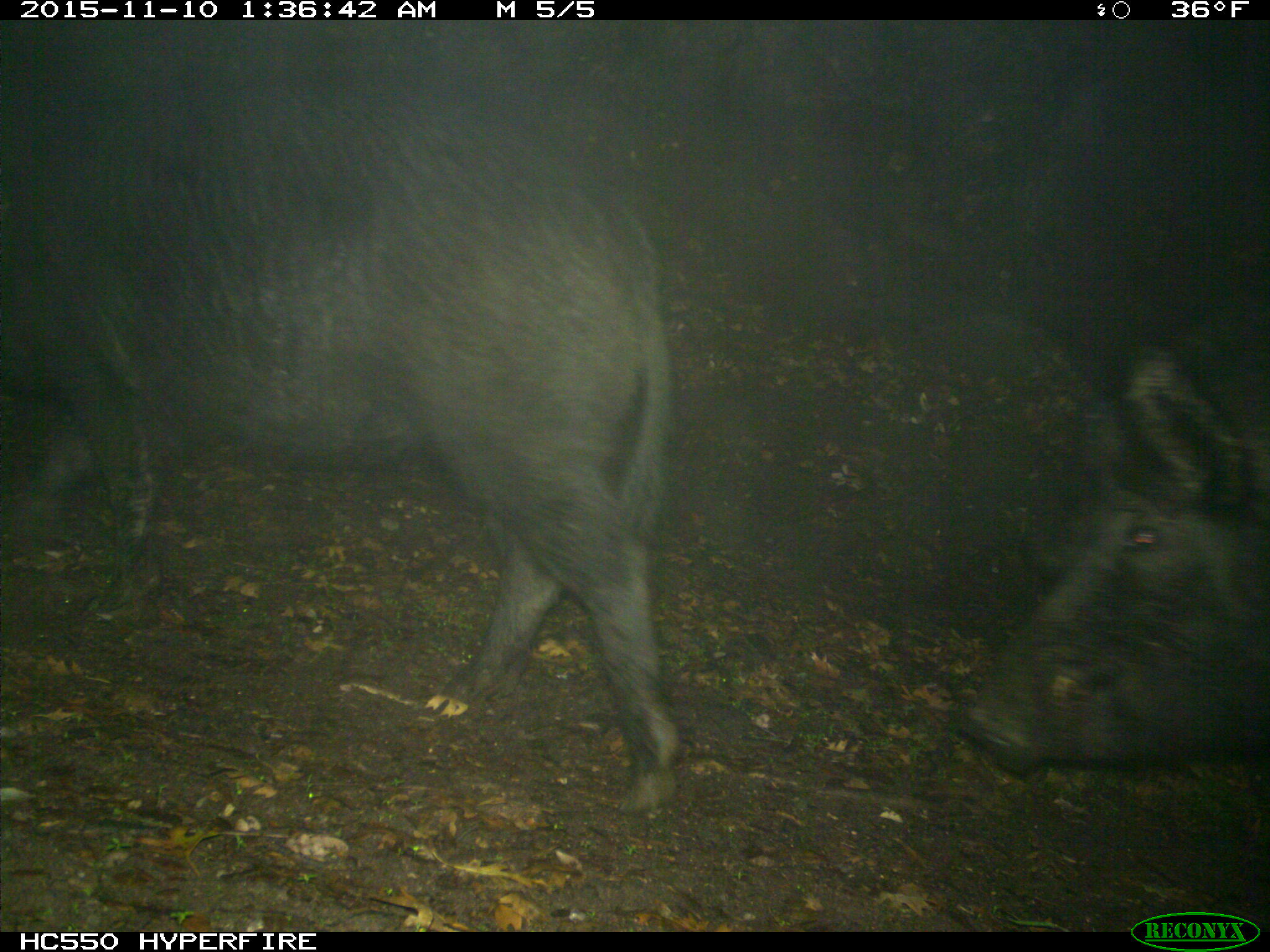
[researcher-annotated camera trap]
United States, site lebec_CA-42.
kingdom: Animalia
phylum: Chordata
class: Mammalia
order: Artiodactyla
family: Suidae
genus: Sus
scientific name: Sus scrofa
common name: wild boar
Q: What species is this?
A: Sus scrofa (wild boar).